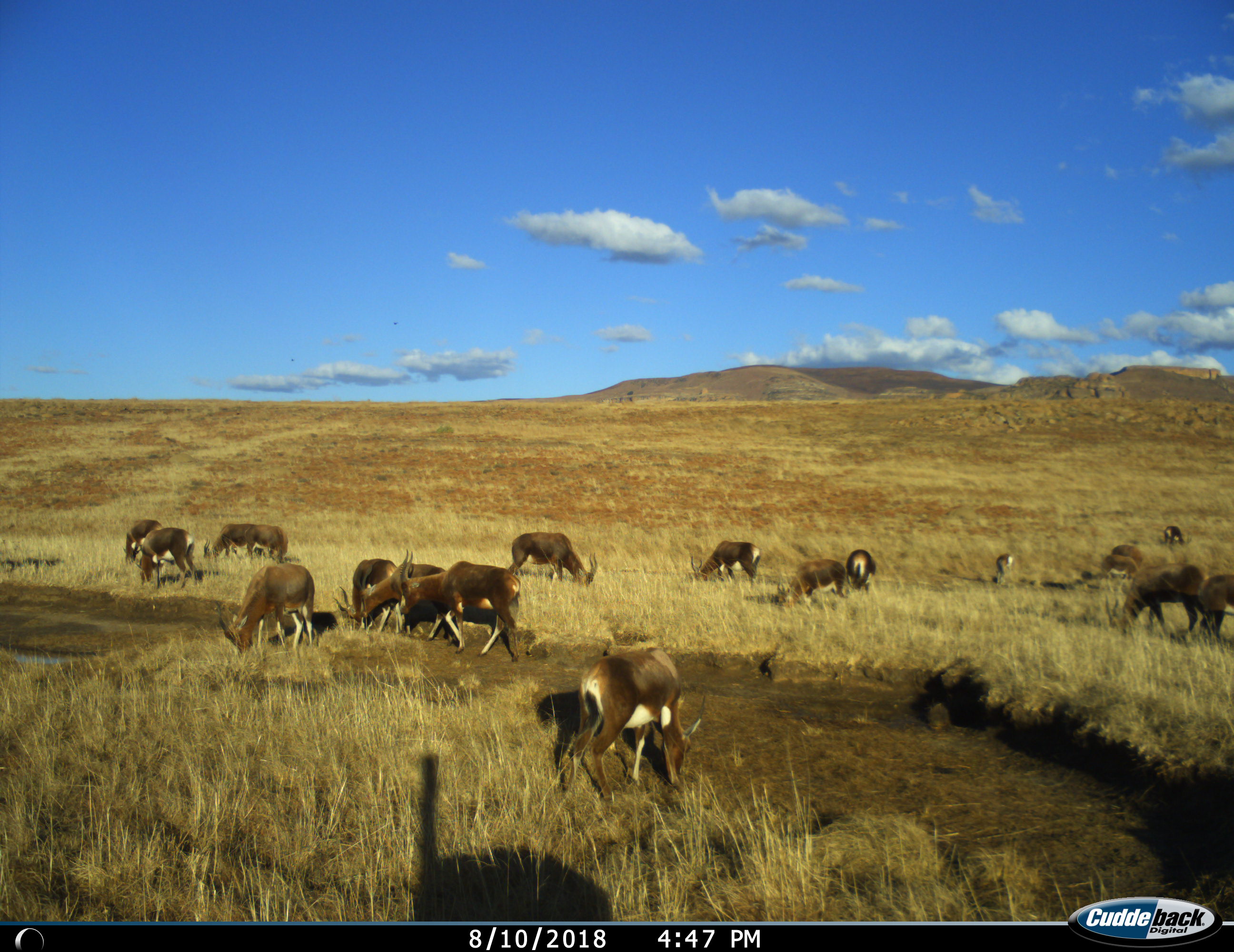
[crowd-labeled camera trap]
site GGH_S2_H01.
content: unidentified animal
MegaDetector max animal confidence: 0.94